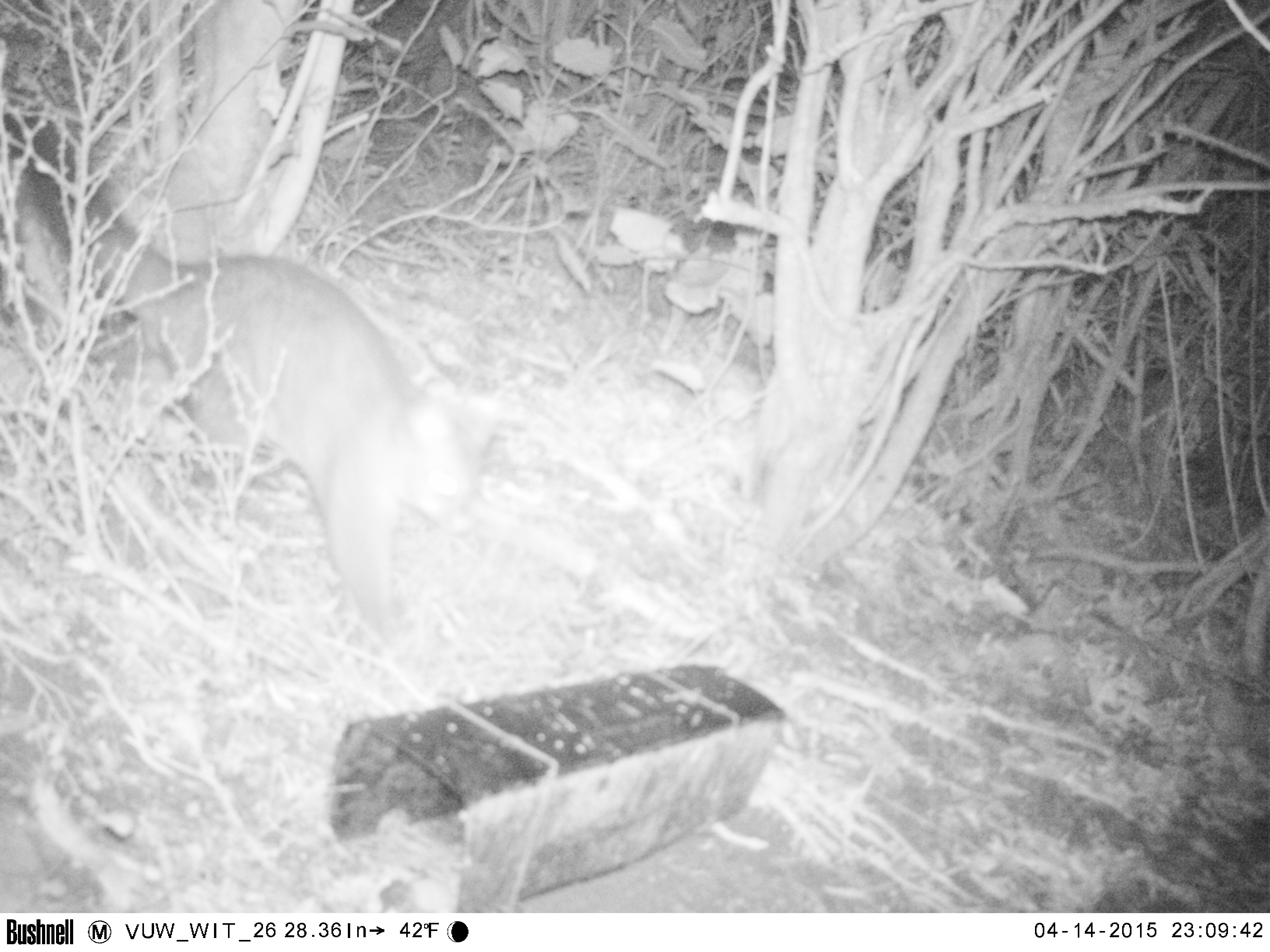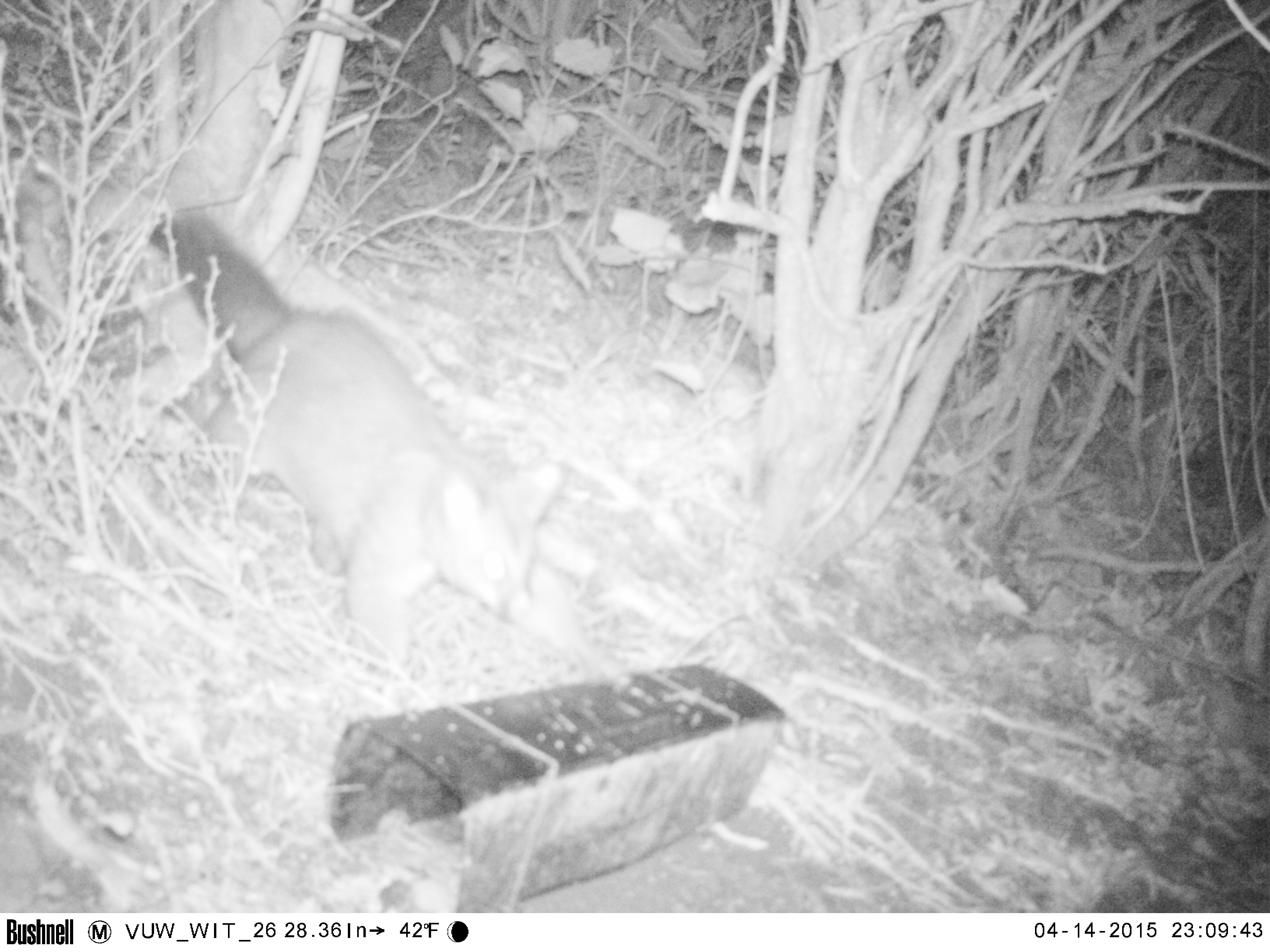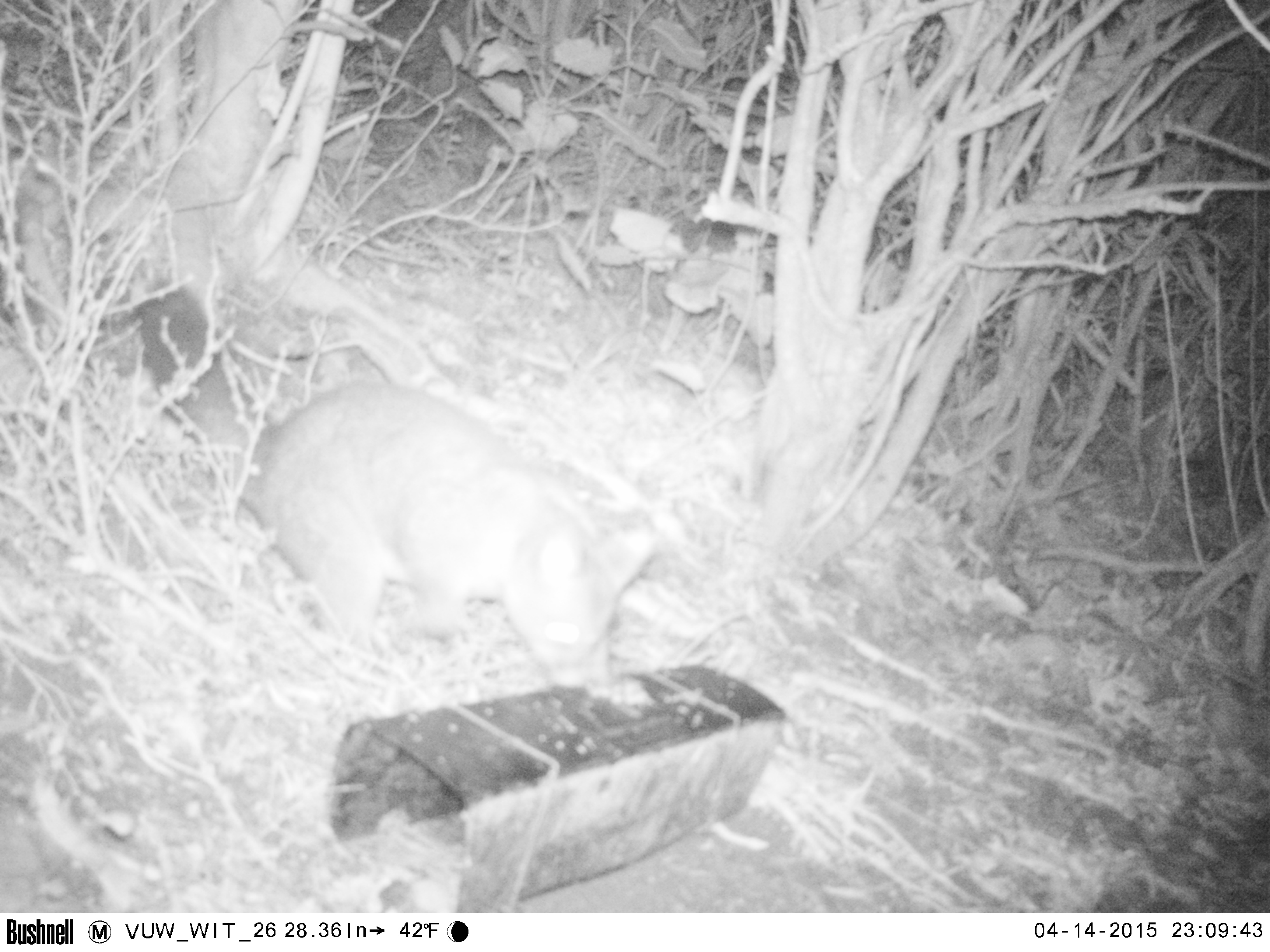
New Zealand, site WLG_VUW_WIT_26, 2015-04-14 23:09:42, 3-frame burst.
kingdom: Animalia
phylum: Chordata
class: Mammalia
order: Diprotodontia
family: Phalangeridae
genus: Trichosurus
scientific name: Trichosurus vulpecula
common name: common brushtail possum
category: possum